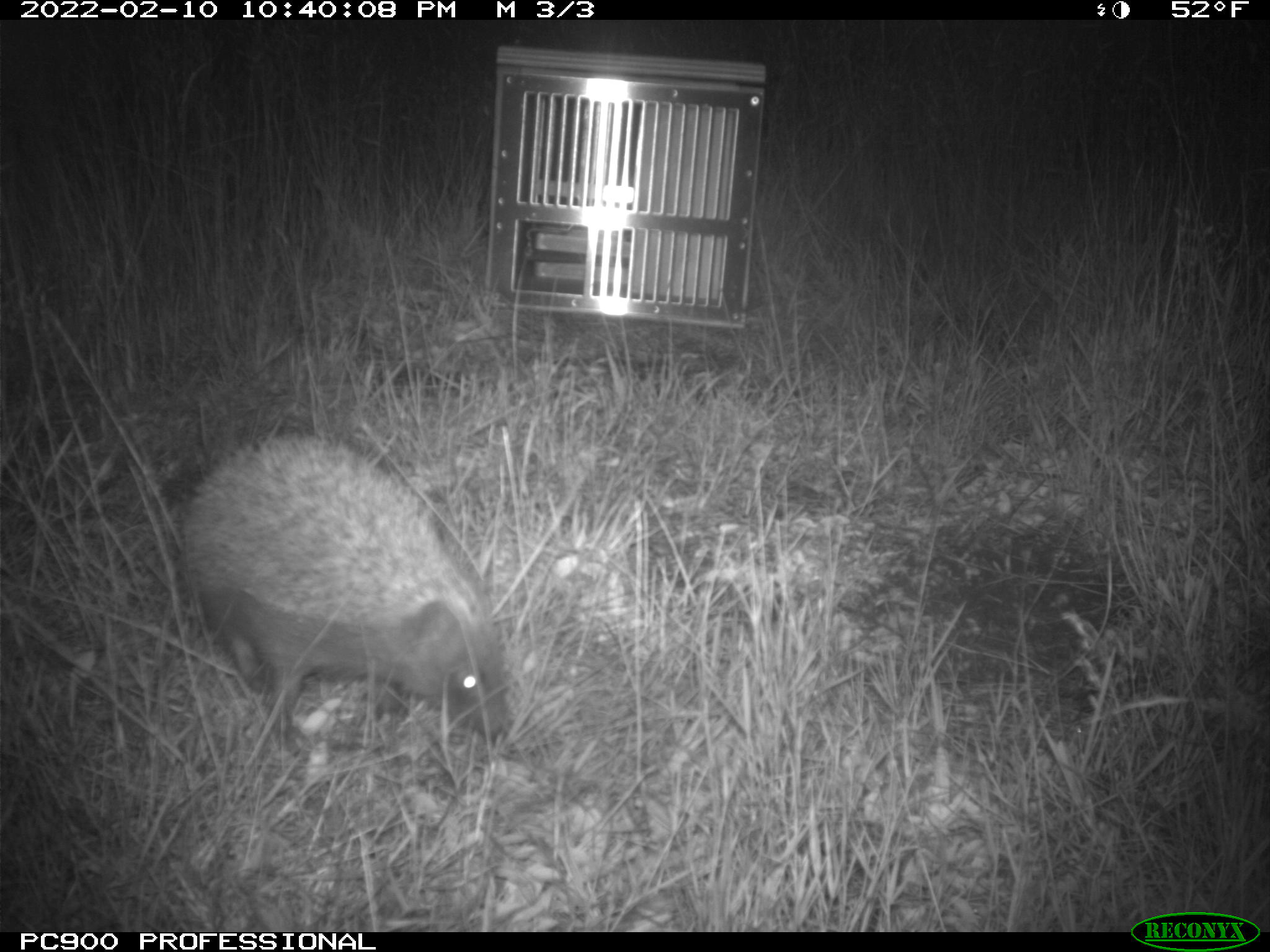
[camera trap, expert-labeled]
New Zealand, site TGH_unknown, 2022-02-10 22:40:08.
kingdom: Animalia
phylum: Chordata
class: Mammalia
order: Eulipotyphla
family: Erinaceidae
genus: Erinaceus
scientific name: Erinaceus europaeus europaeus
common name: european hedgehog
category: hedgehog